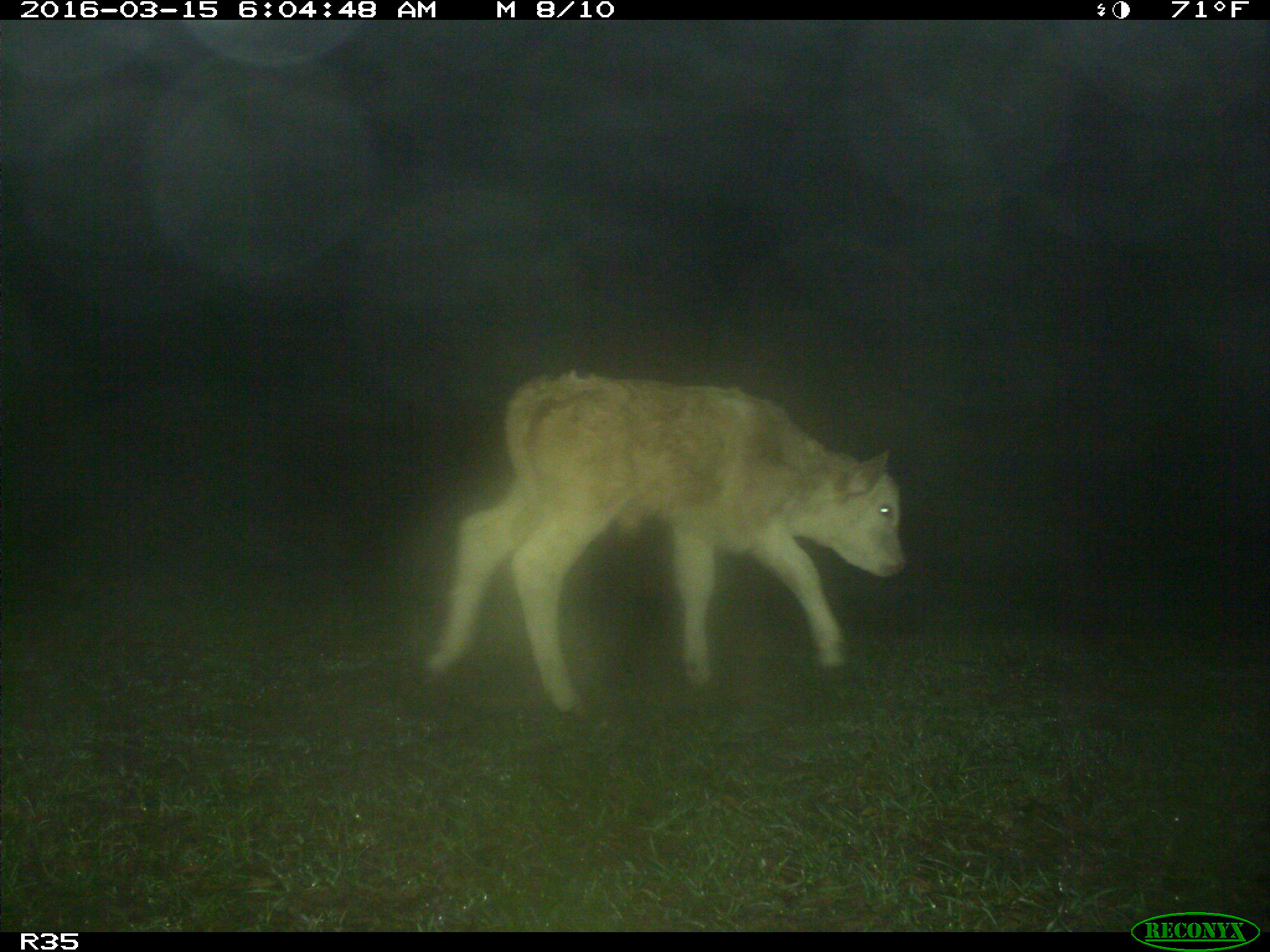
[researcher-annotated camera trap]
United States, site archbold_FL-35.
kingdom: Animalia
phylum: Chordata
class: Mammalia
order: Artiodactyla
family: Bovidae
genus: Bos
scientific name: Bos taurus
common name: domestic cow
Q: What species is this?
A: Bos taurus (domestic cow).